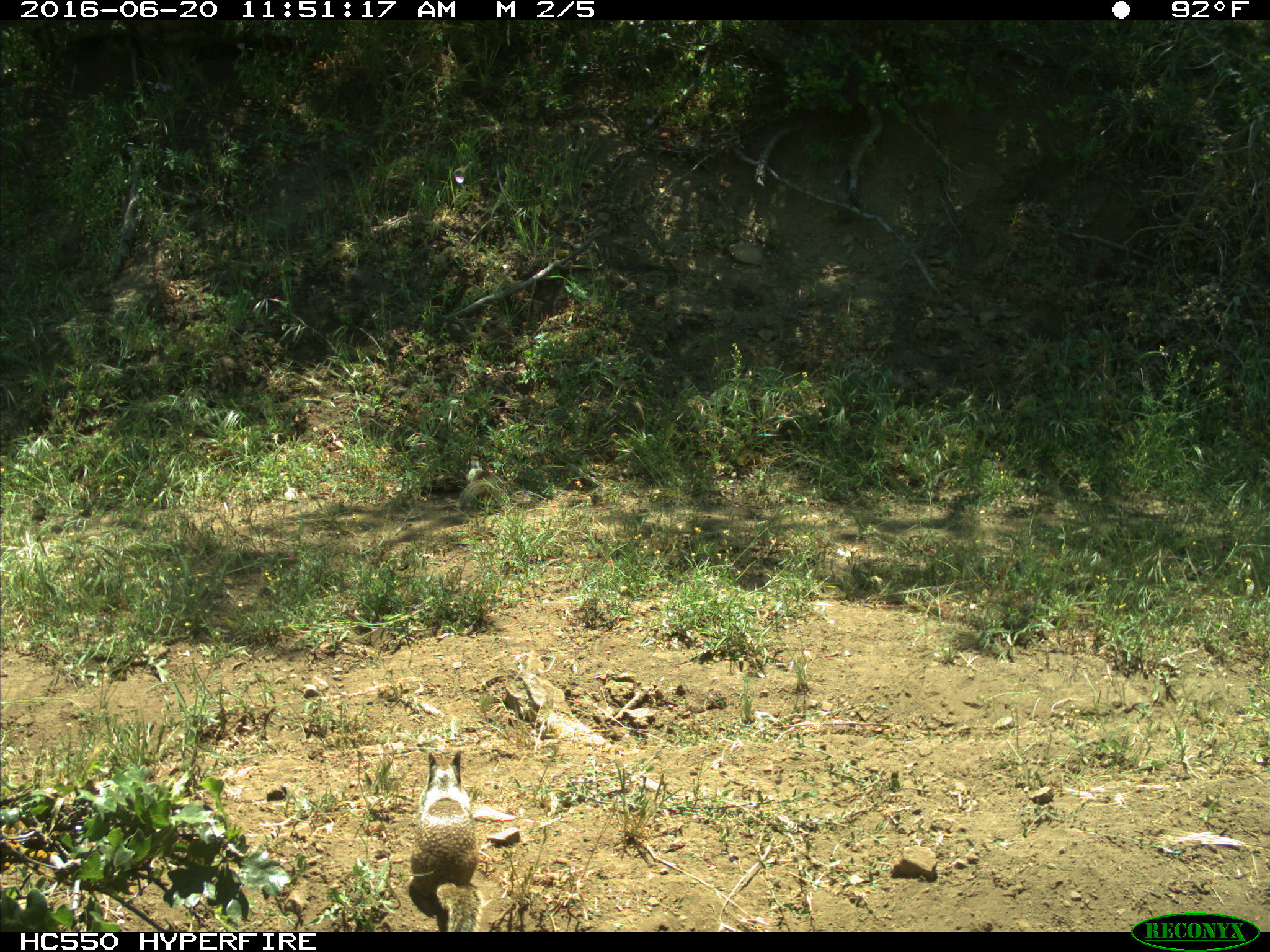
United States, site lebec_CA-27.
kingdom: Animalia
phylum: Chordata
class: Mammalia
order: Rodentia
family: Sciuridae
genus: Otospermophilus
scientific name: Otospermophilus beecheyi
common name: california ground squirrel